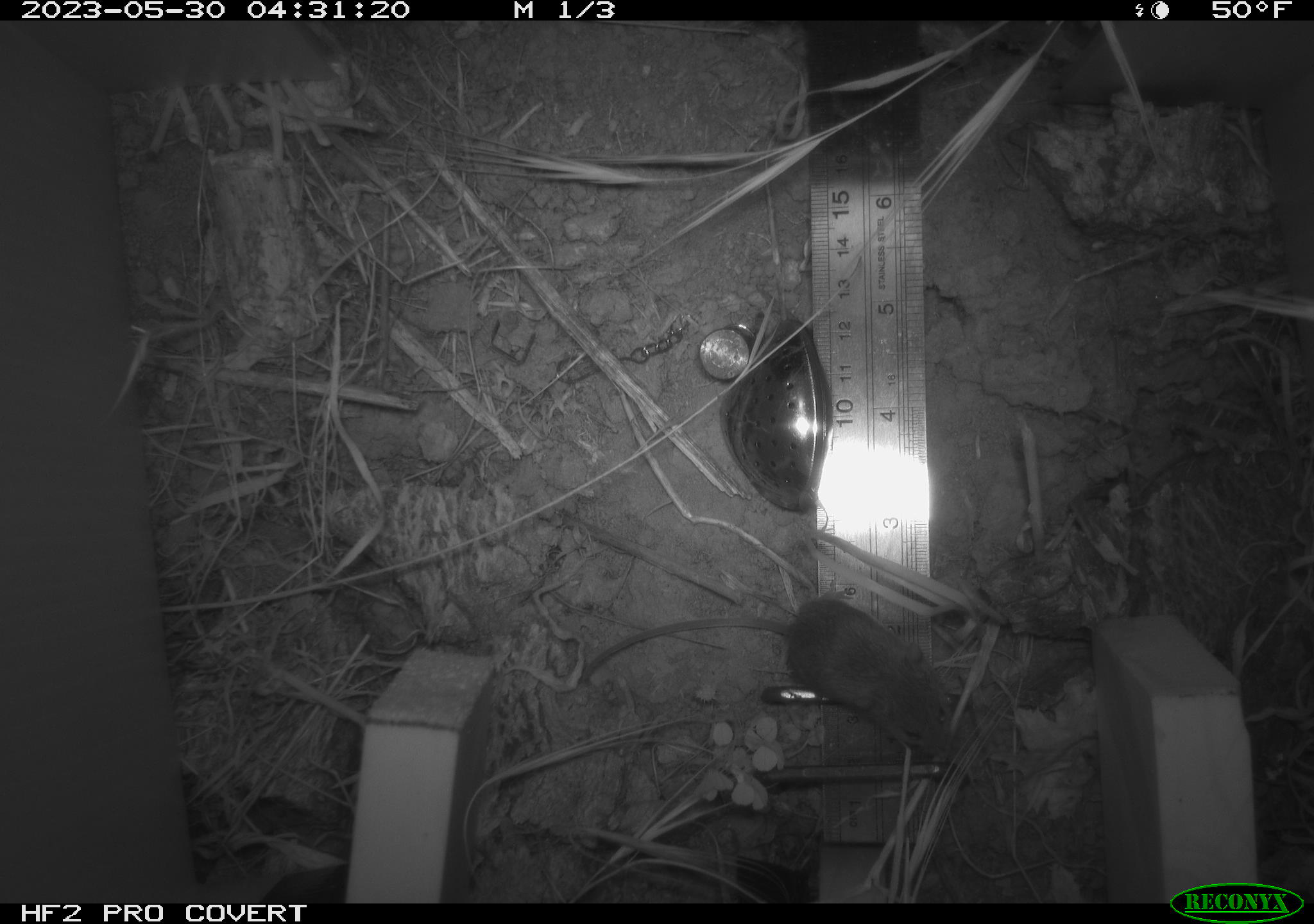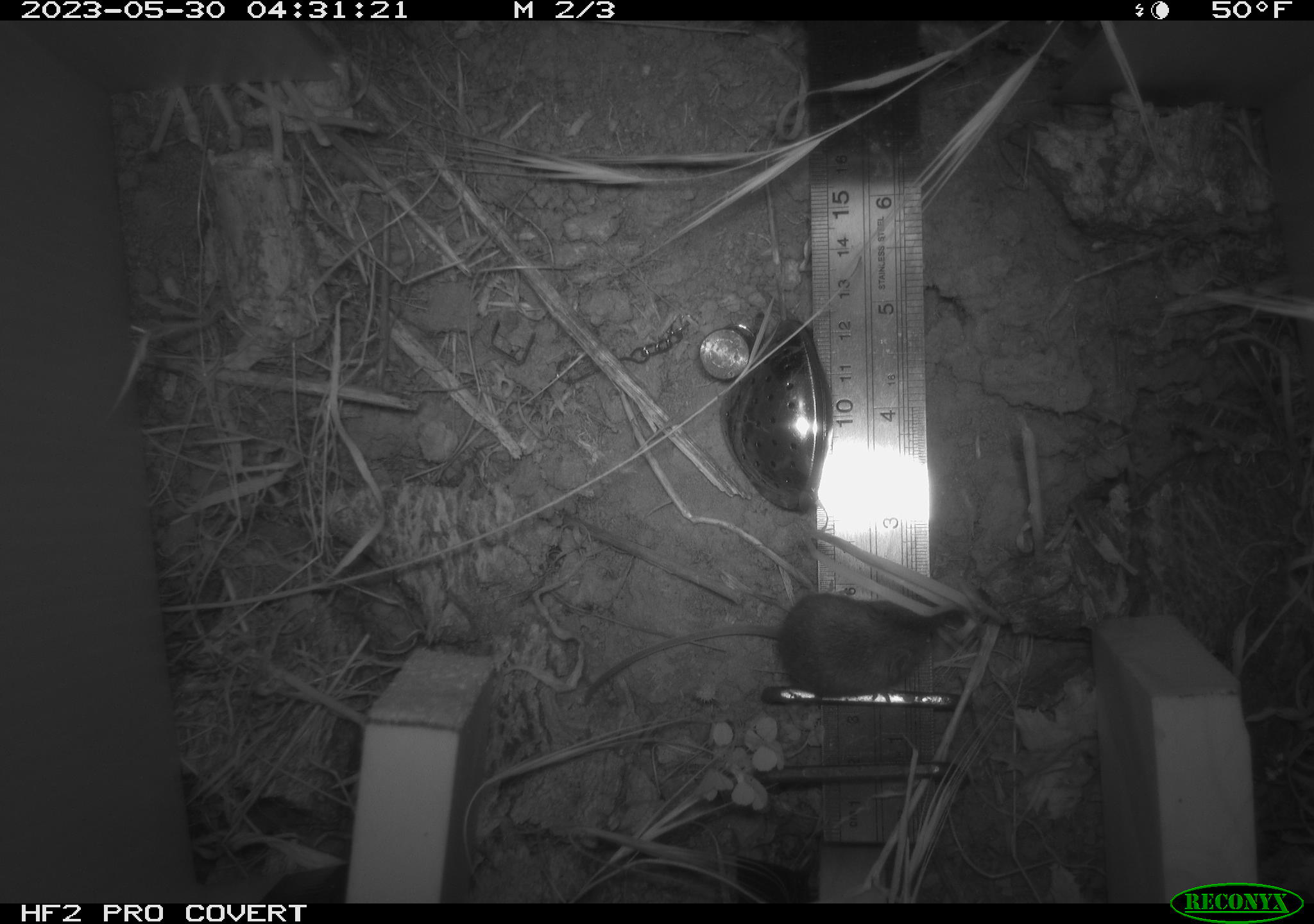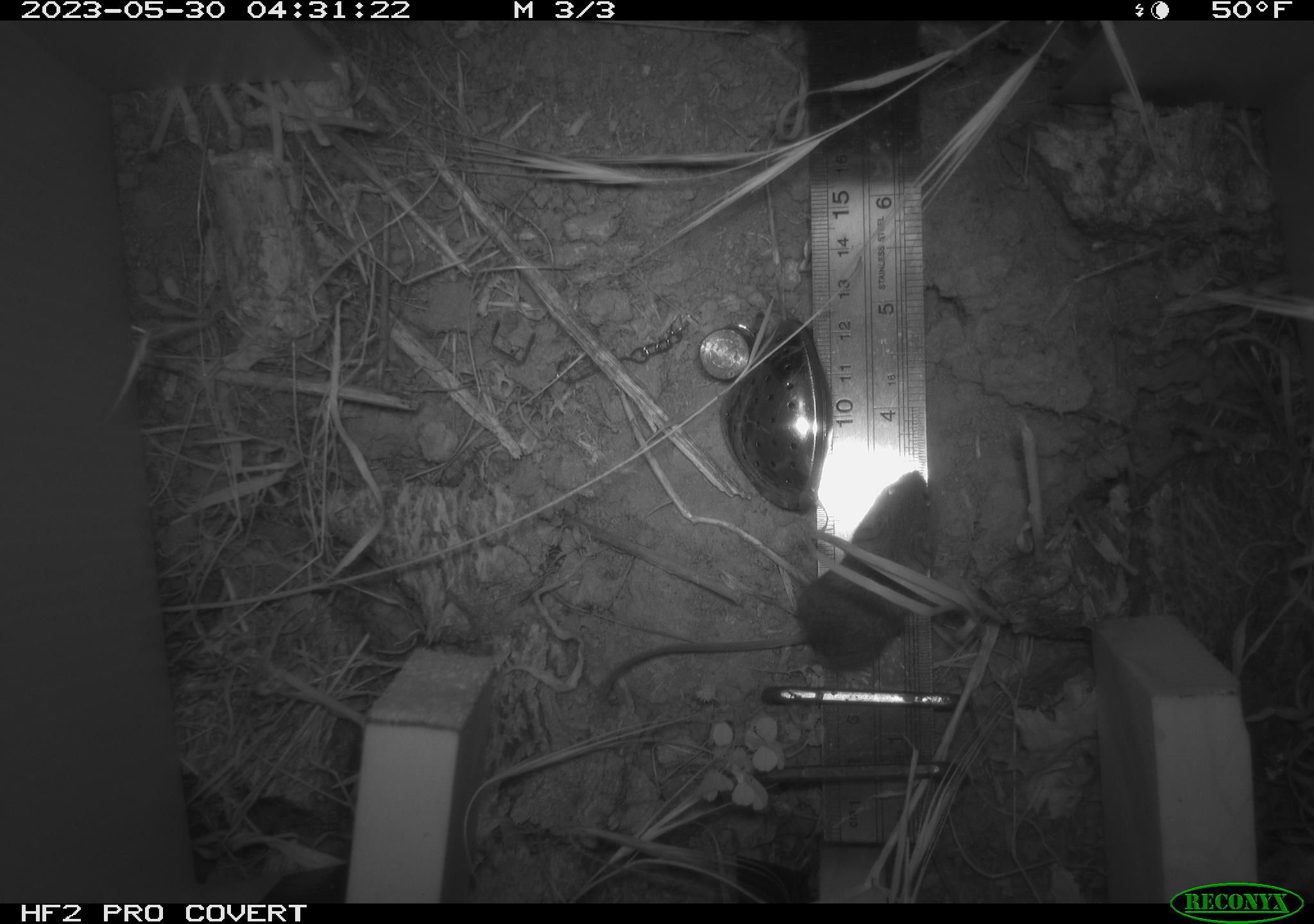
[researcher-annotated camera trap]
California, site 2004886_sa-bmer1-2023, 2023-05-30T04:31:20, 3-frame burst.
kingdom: Animalia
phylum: Chordata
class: Mammalia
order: Rodentia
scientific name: Rodentia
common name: mouse species